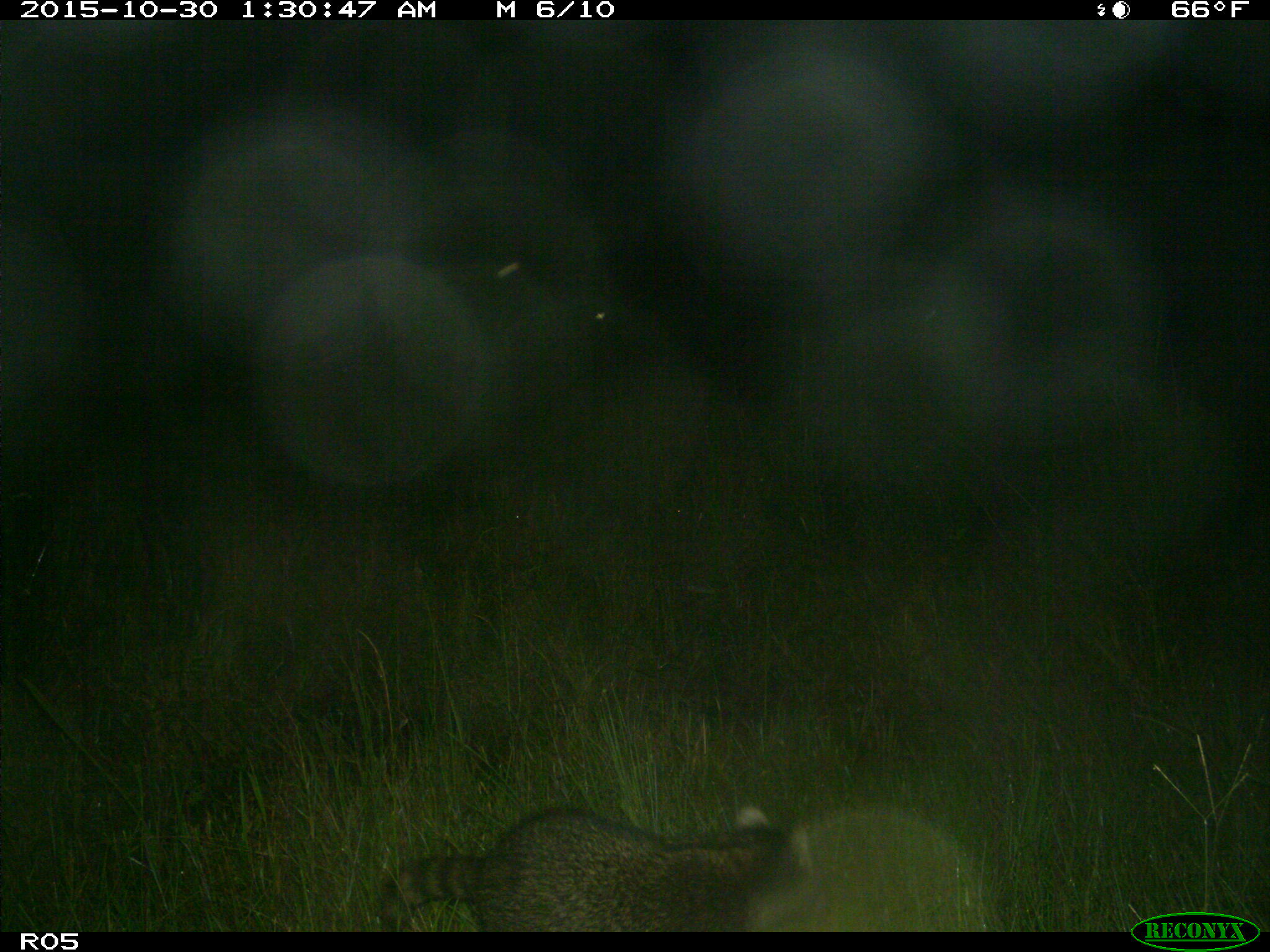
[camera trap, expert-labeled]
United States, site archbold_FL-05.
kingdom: Animalia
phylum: Chordata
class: Mammalia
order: Carnivora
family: Procyonidae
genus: Procyon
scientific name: Procyon lotor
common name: common raccoon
Procyon lotor (common raccoon).